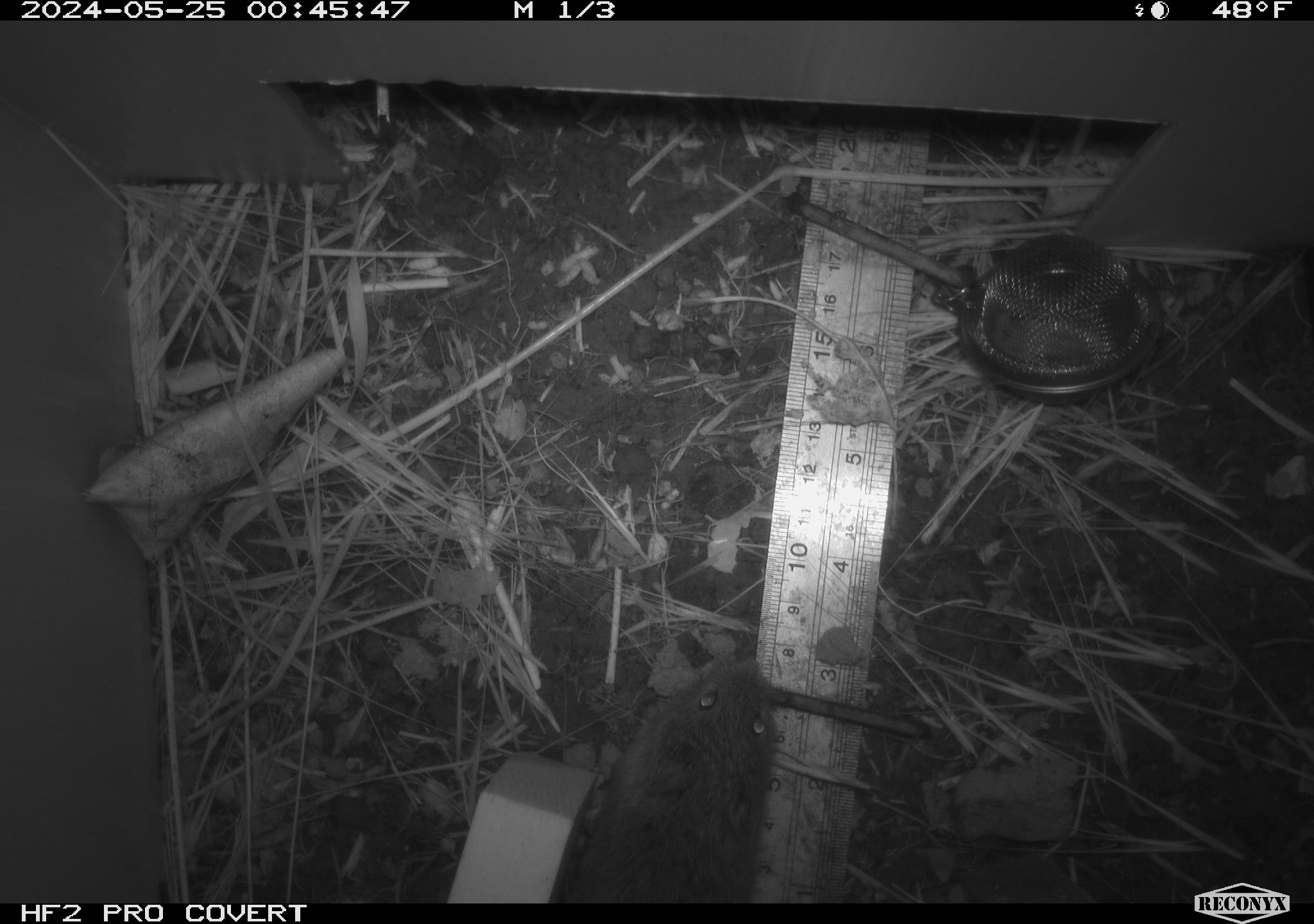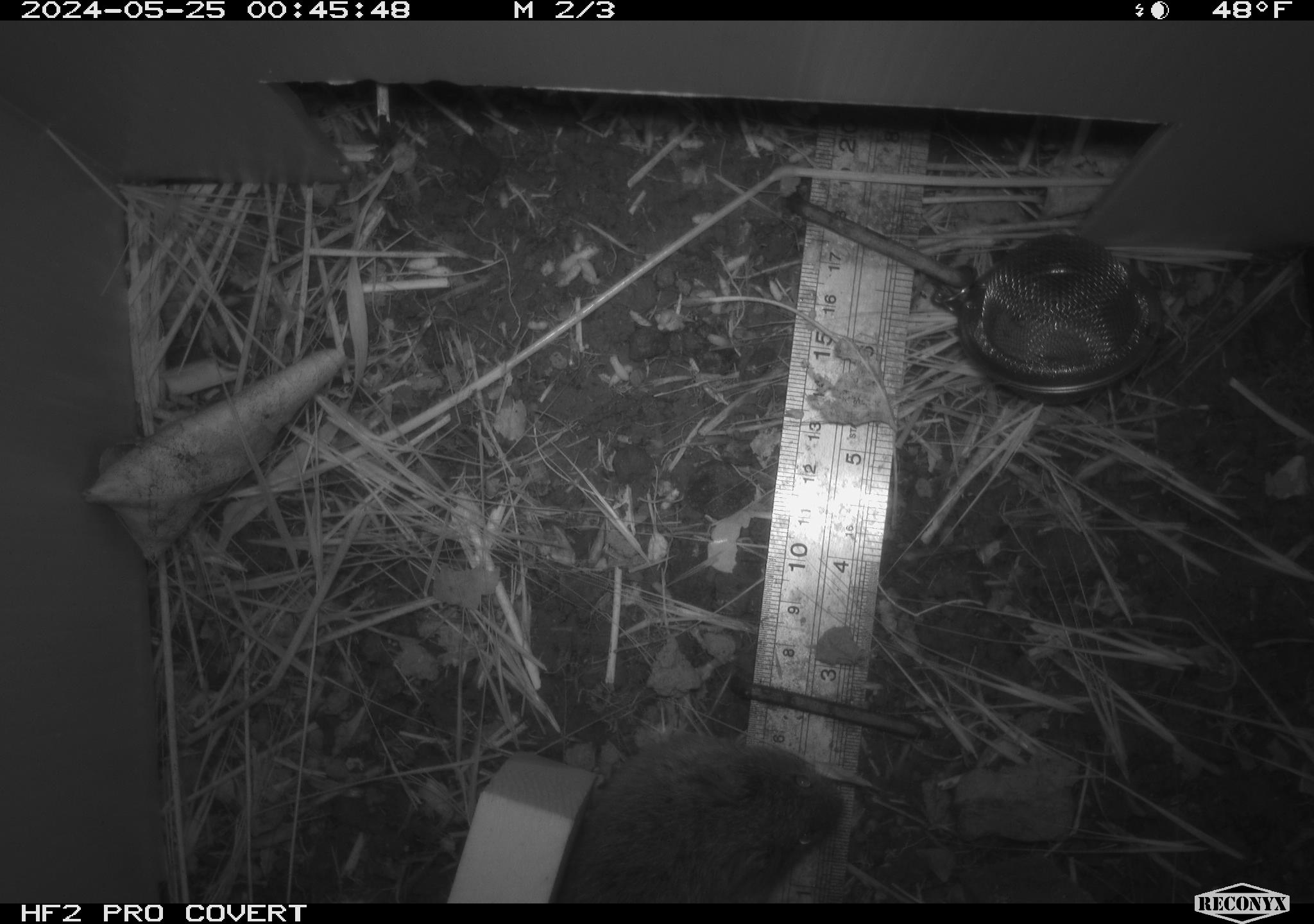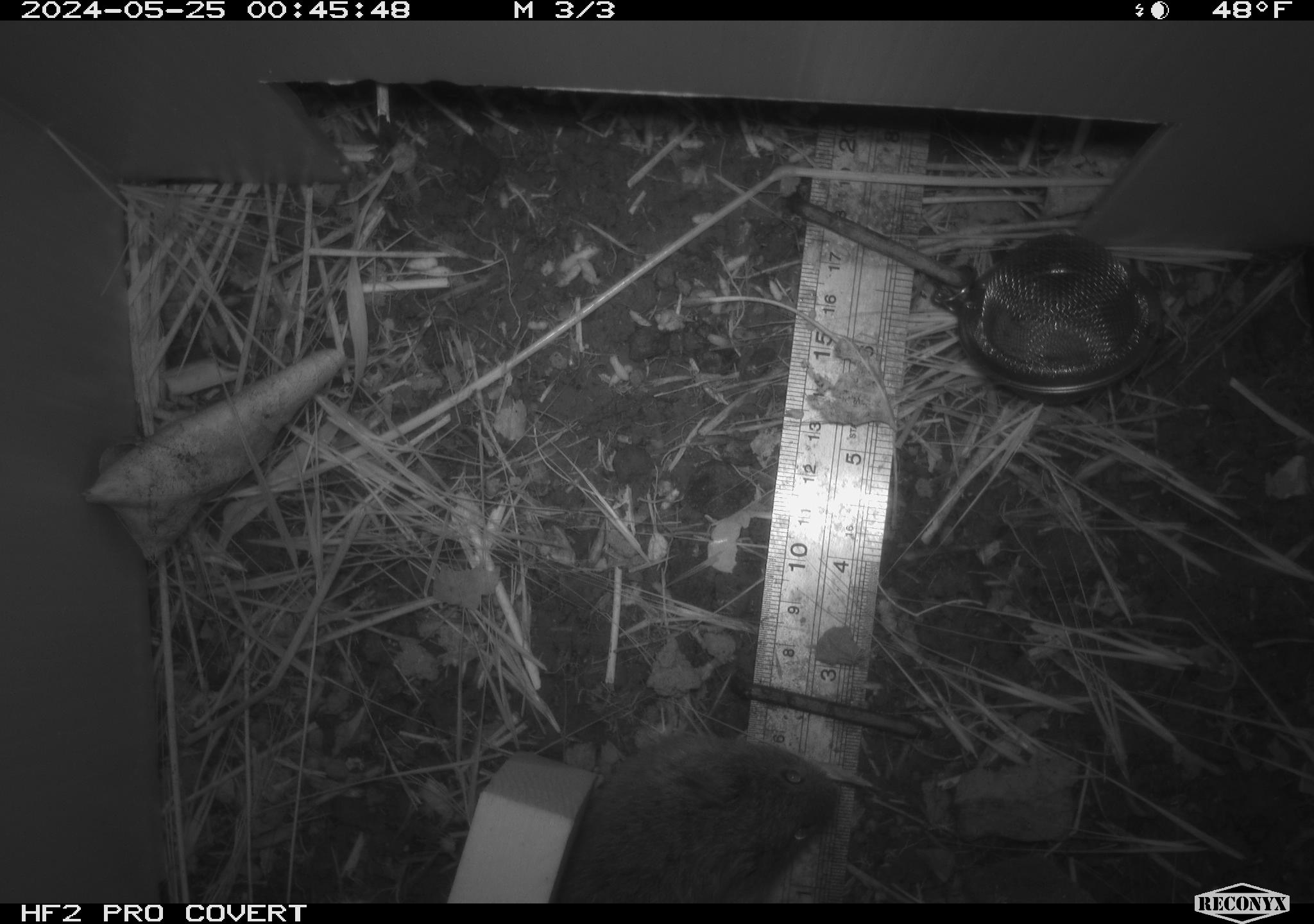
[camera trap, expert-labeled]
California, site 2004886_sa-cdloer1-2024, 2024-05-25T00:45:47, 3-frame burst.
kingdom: Animalia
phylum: Chordata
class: Mammalia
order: Rodentia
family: Cricetidae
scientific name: Arvicolinae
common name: voles, lemmings, and muskrats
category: arvicolinae subfamily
Arvicolinae subfamily (voles, lemmings, and muskrats) (Arvicolinae).